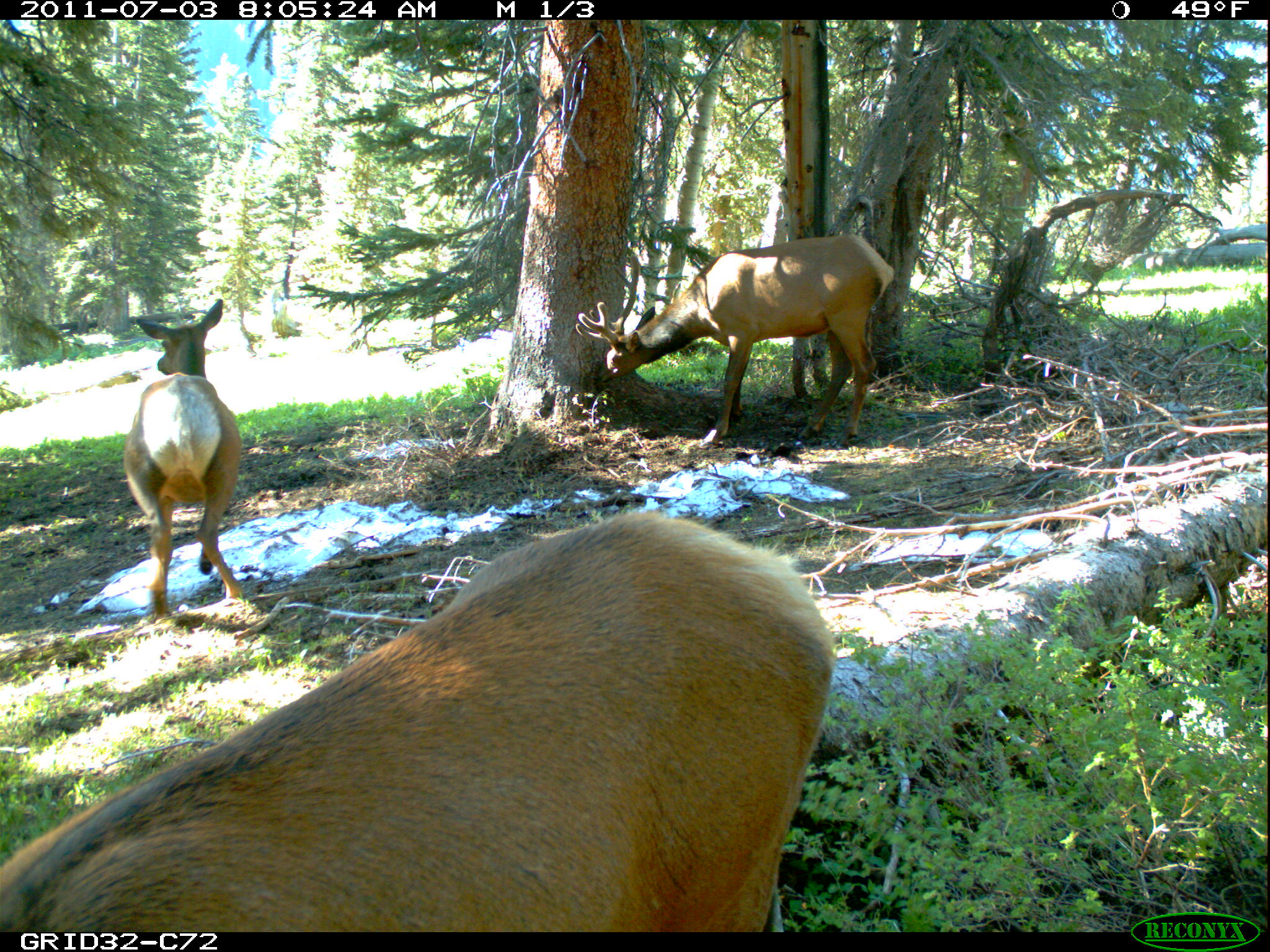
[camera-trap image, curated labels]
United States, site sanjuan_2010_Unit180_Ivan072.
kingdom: Animalia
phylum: Chordata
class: Mammalia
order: Artiodactyla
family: Cervidae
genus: Cervus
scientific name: Cervus elaphus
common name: red deer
Cervus elaphus (red deer).